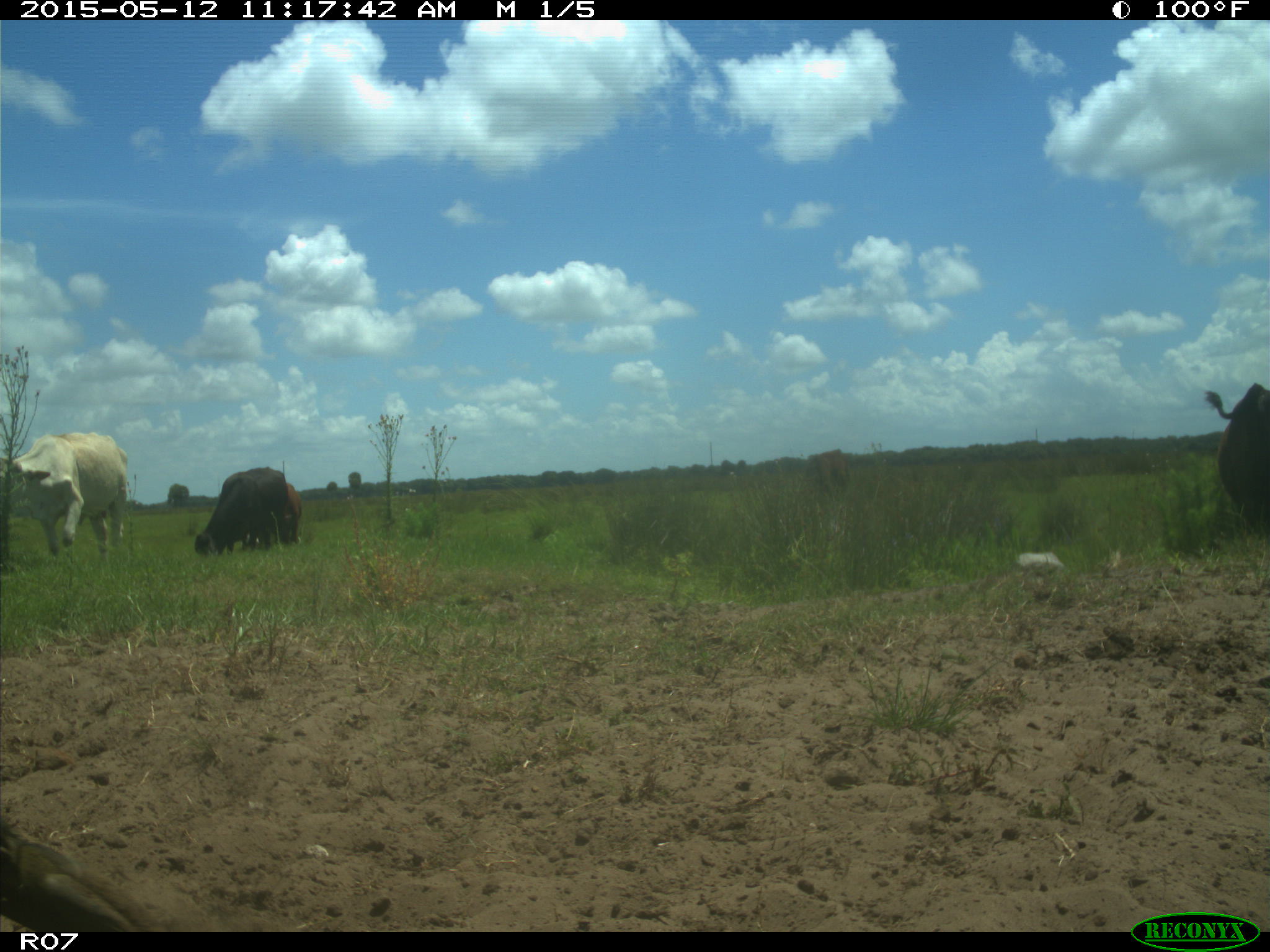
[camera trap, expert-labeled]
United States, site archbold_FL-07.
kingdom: Animalia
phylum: Chordata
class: Mammalia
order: Artiodactyla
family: Bovidae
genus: Bos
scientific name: Bos taurus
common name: domestic cow